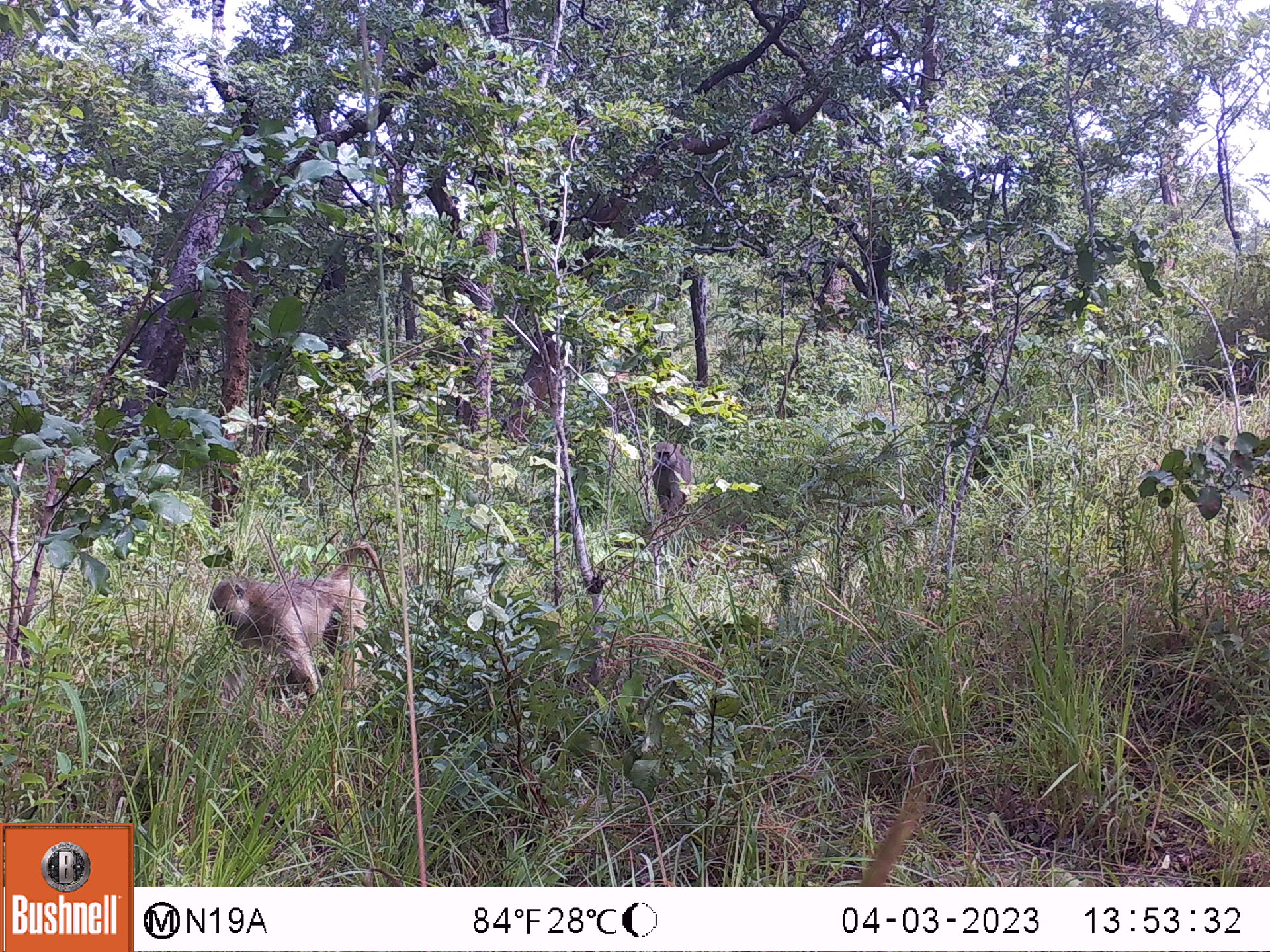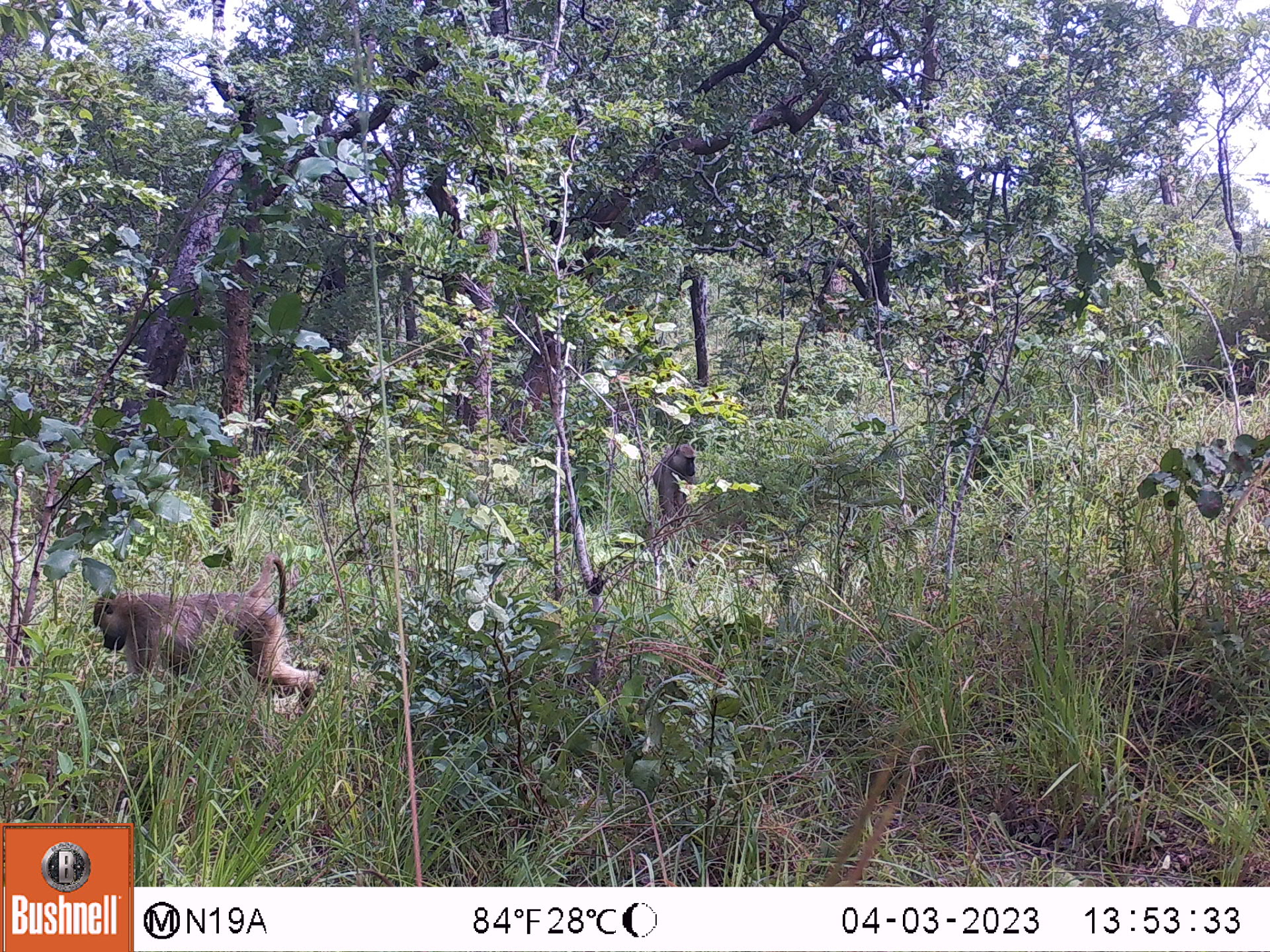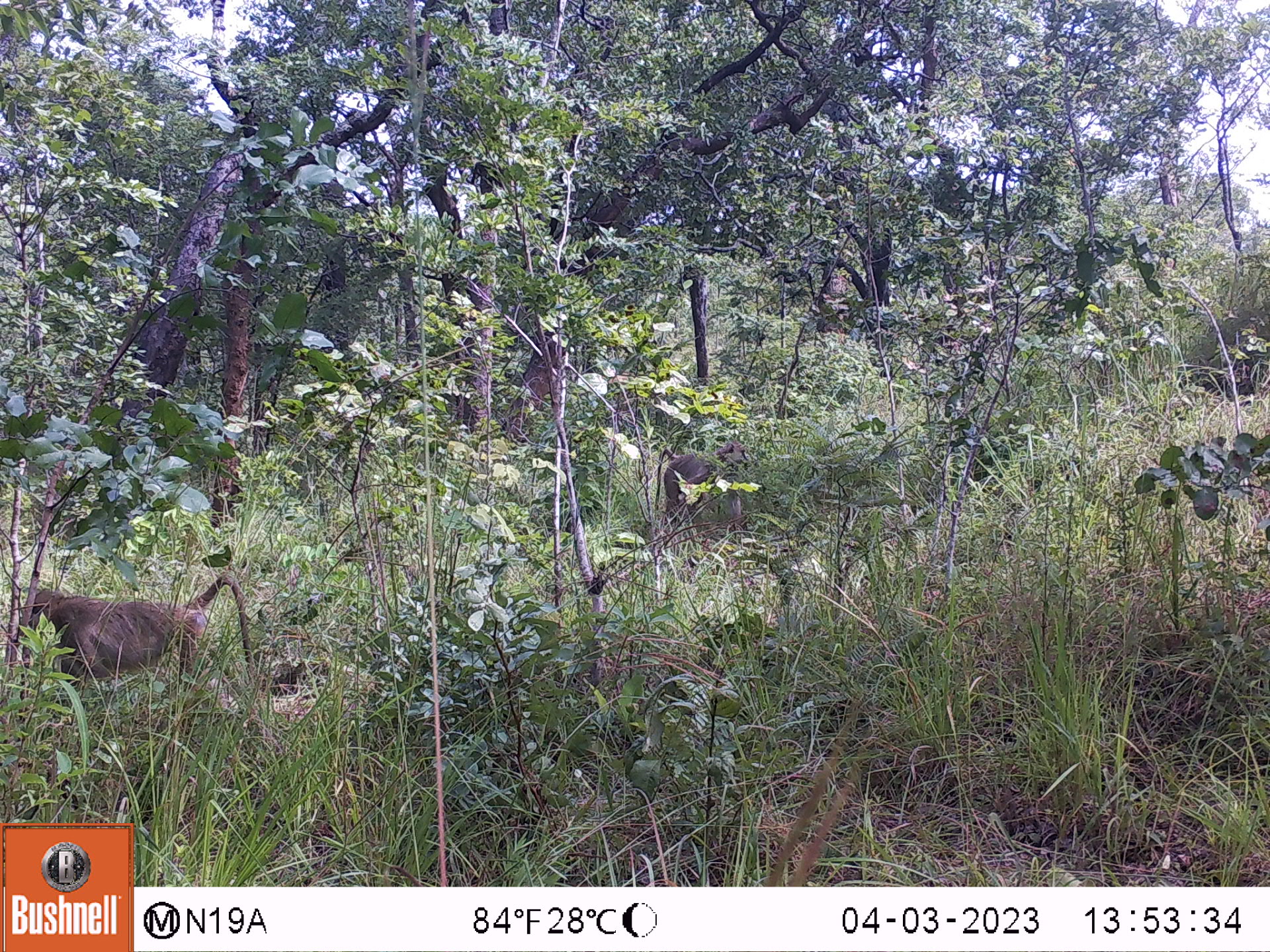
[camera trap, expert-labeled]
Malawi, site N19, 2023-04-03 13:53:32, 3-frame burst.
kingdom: Animalia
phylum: Chordata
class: Mammalia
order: Primates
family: Cercopithecidae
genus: Papio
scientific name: Papio cynocephalus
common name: yellow baboon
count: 2